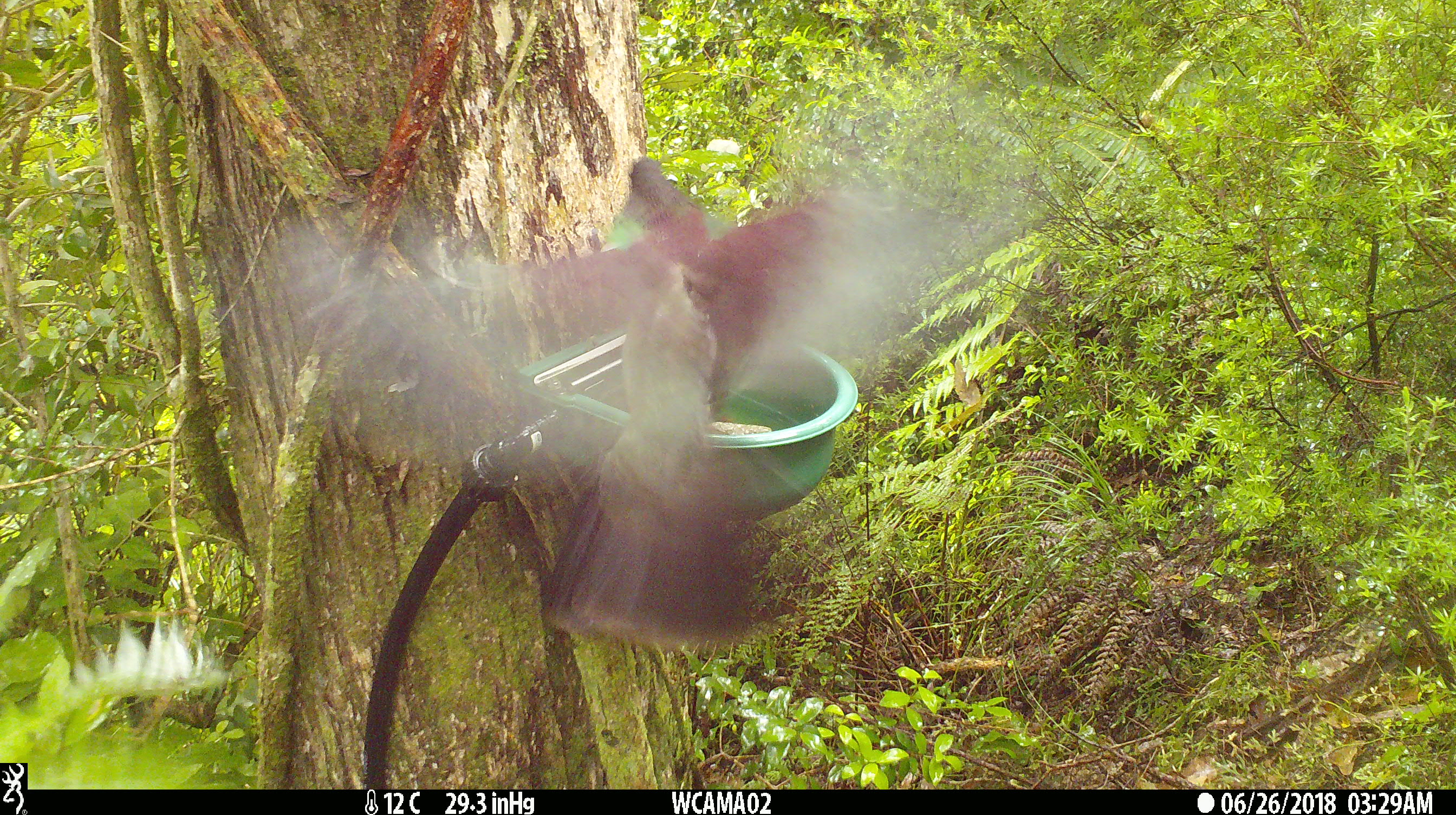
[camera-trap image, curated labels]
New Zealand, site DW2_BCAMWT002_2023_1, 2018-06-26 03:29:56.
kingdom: Animalia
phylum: Chordata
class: Aves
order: Columbiformes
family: Columbidae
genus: Hemiphaga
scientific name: Hemiphaga novaeseelandiae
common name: new zealand pigeon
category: kereru